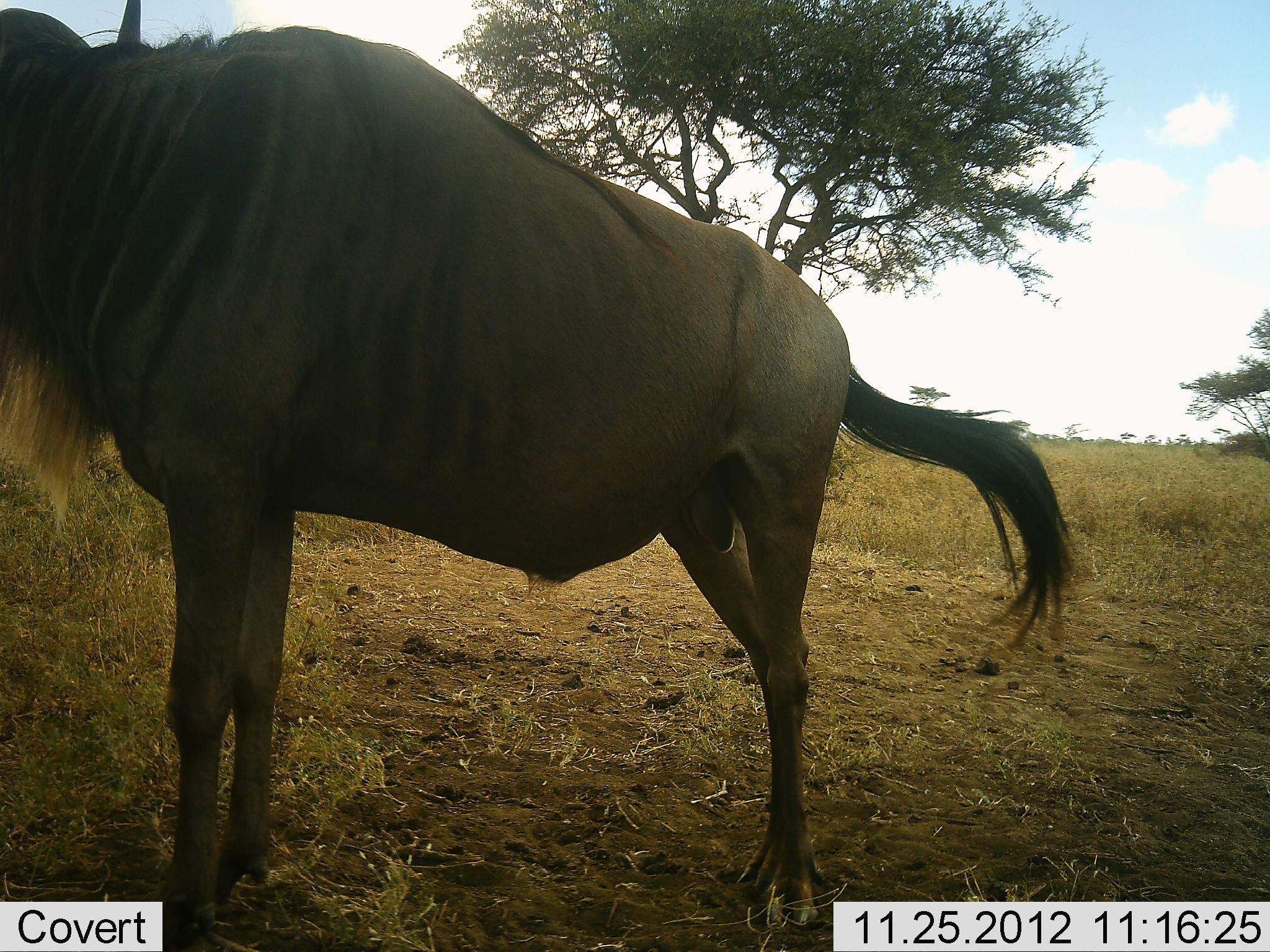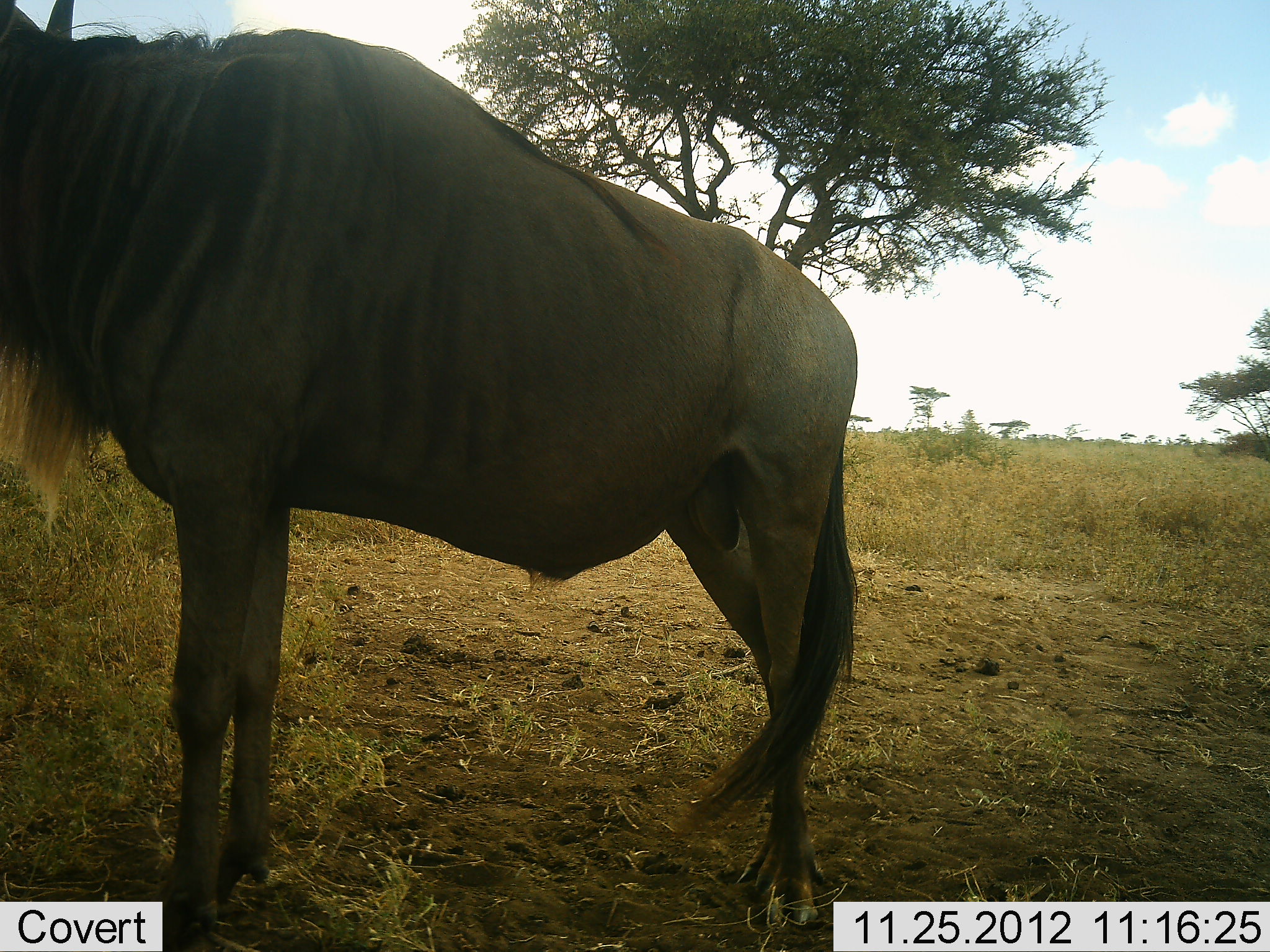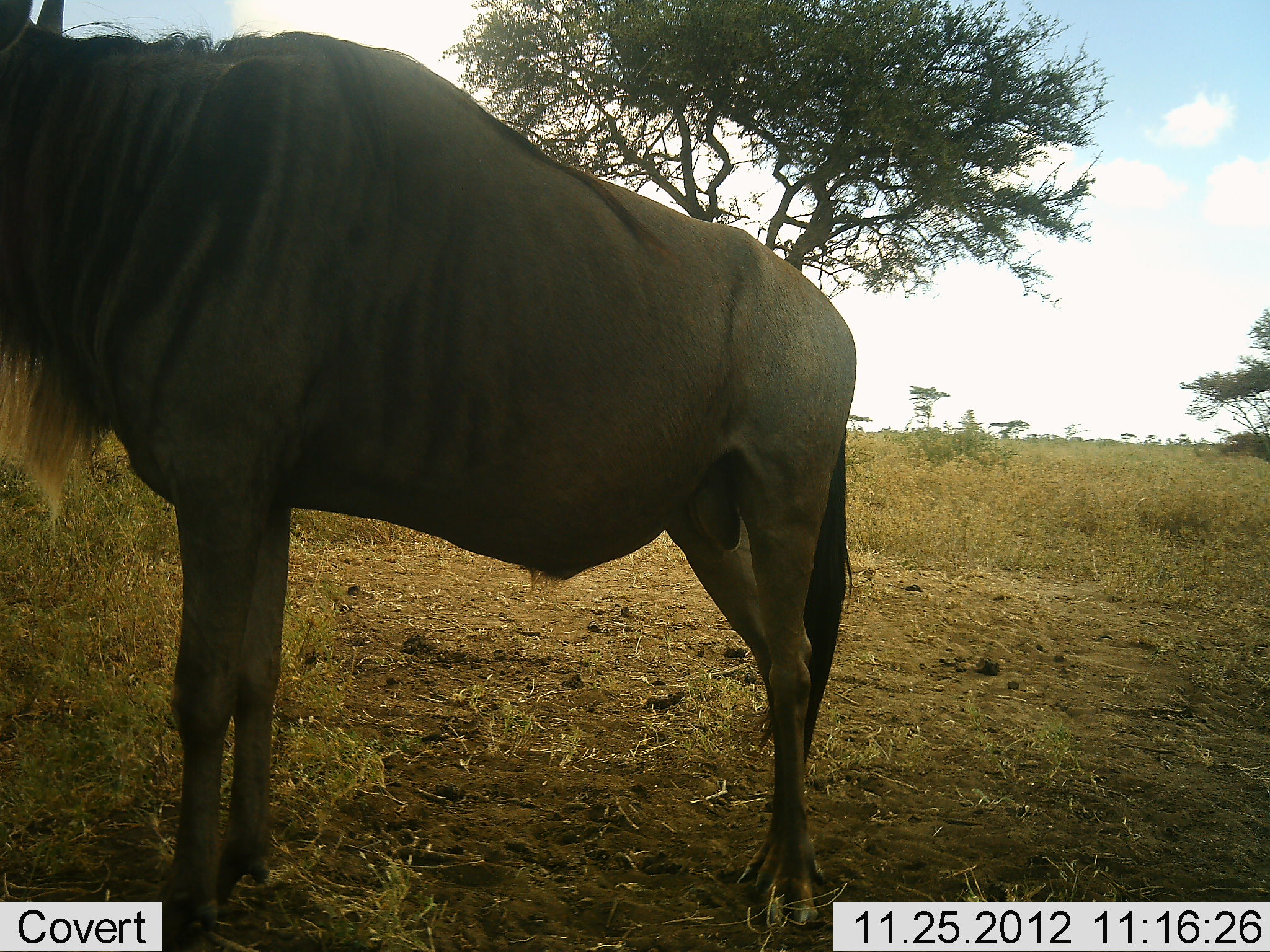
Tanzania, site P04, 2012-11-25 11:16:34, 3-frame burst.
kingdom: Animalia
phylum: Chordata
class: Mammalia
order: Artiodactyla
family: Bovidae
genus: Connochaetes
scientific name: Connochaetes taurinus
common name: blue wildebeest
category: wildebeest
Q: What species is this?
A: Wildebeest (blue wildebeest) (Connochaetes taurinus).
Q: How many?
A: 1.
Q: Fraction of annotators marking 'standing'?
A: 100%.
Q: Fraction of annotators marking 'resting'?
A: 0%.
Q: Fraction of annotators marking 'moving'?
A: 0%.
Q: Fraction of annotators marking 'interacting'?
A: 0%.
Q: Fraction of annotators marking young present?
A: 0%.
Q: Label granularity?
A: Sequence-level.